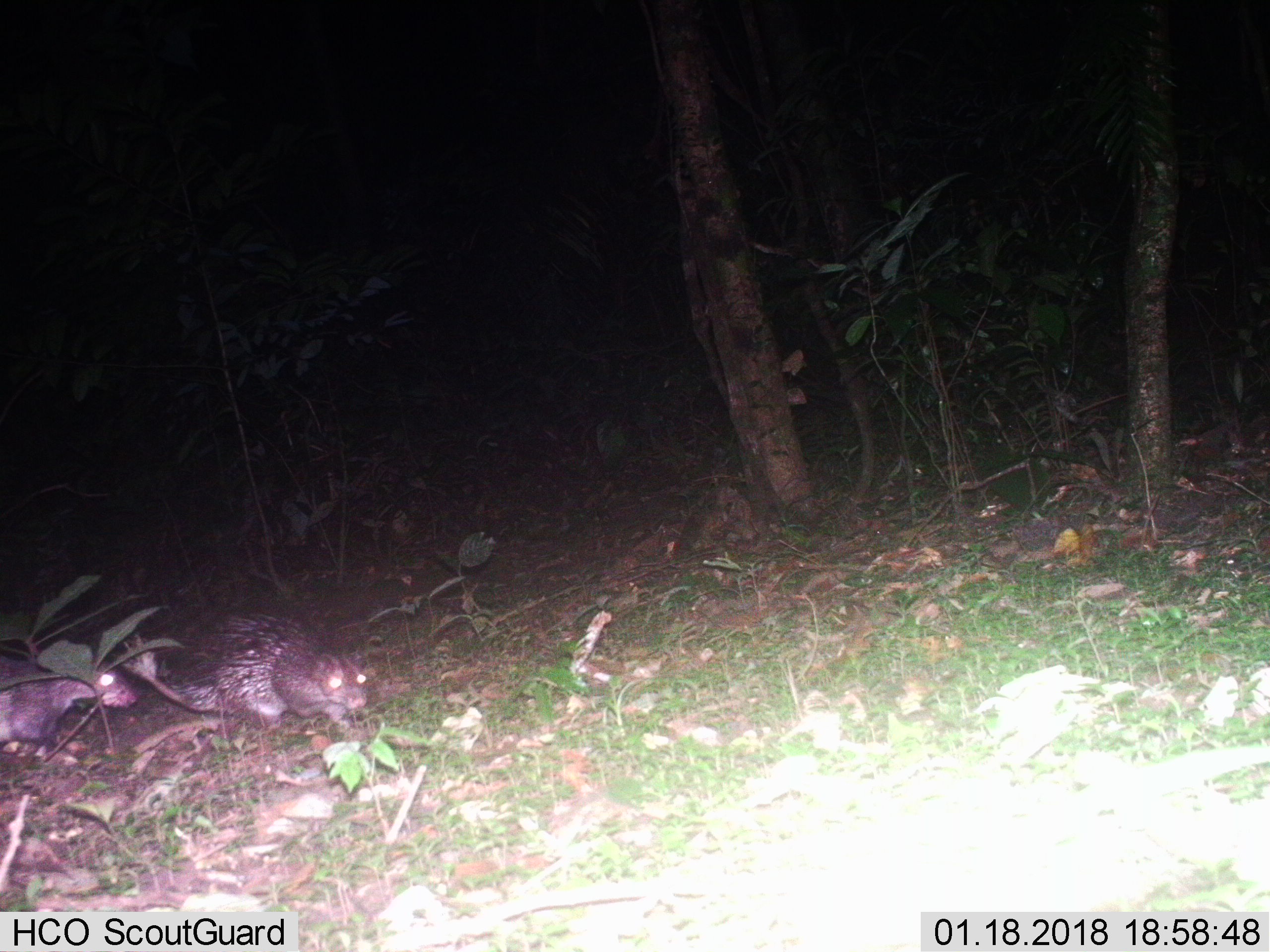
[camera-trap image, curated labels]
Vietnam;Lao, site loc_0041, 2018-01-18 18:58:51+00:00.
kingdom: Animalia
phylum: Chordata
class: Mammalia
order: Rodentia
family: Hystricidae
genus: Atherurus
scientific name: Atherurus macrourus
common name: asiatic brush-tailed porcupine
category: asiatic brush tailed porcupine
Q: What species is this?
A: Asiatic brush tailed porcupine (asiatic brush-tailed porcupine) (Atherurus macrourus).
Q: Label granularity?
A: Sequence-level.